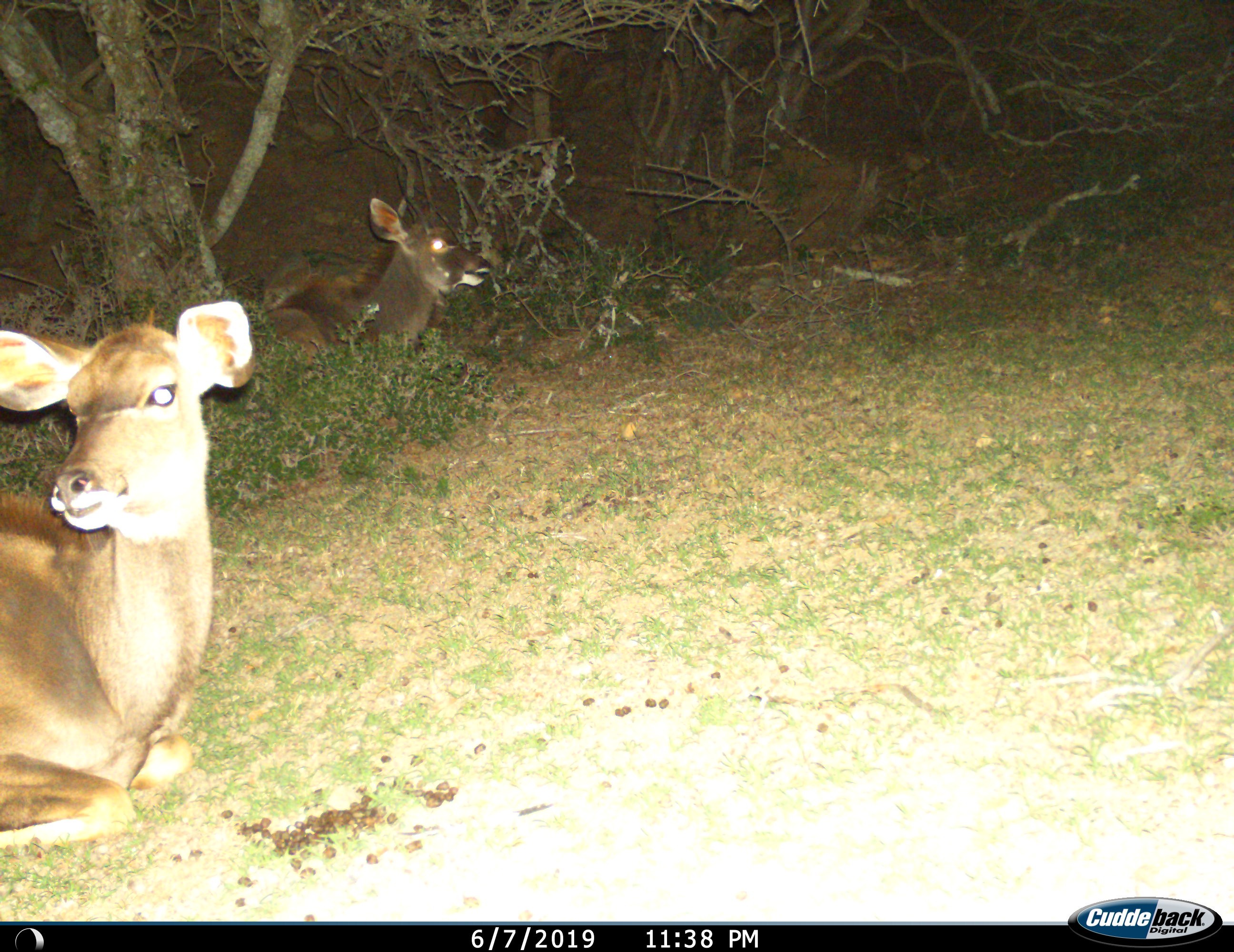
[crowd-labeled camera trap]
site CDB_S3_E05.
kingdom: Animalia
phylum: Chordata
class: Mammalia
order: Artiodactyla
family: Bovidae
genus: Tragelaphus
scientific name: Tragelaphus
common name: kudu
Kudu (Tragelaphus), count 2. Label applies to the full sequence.